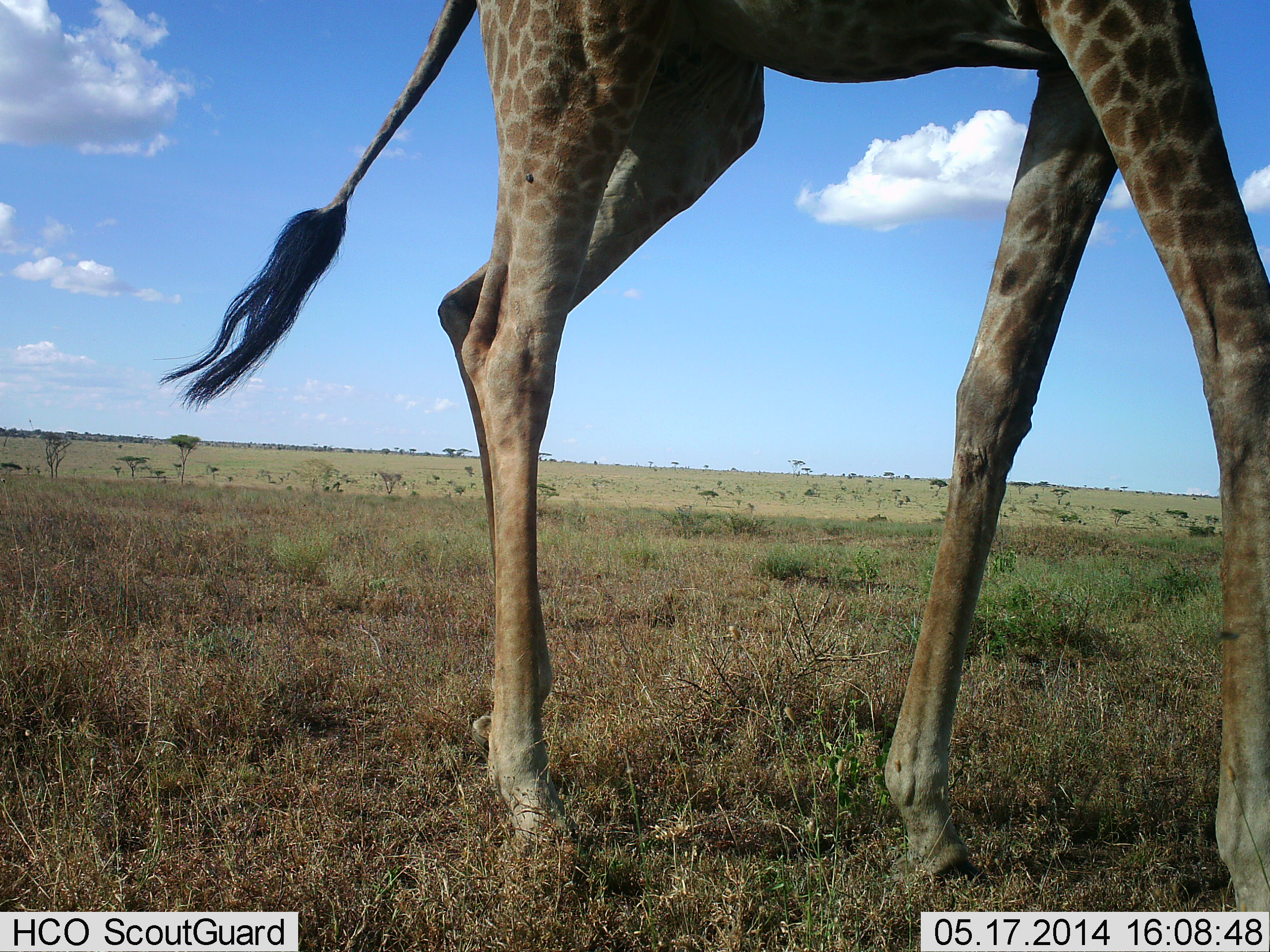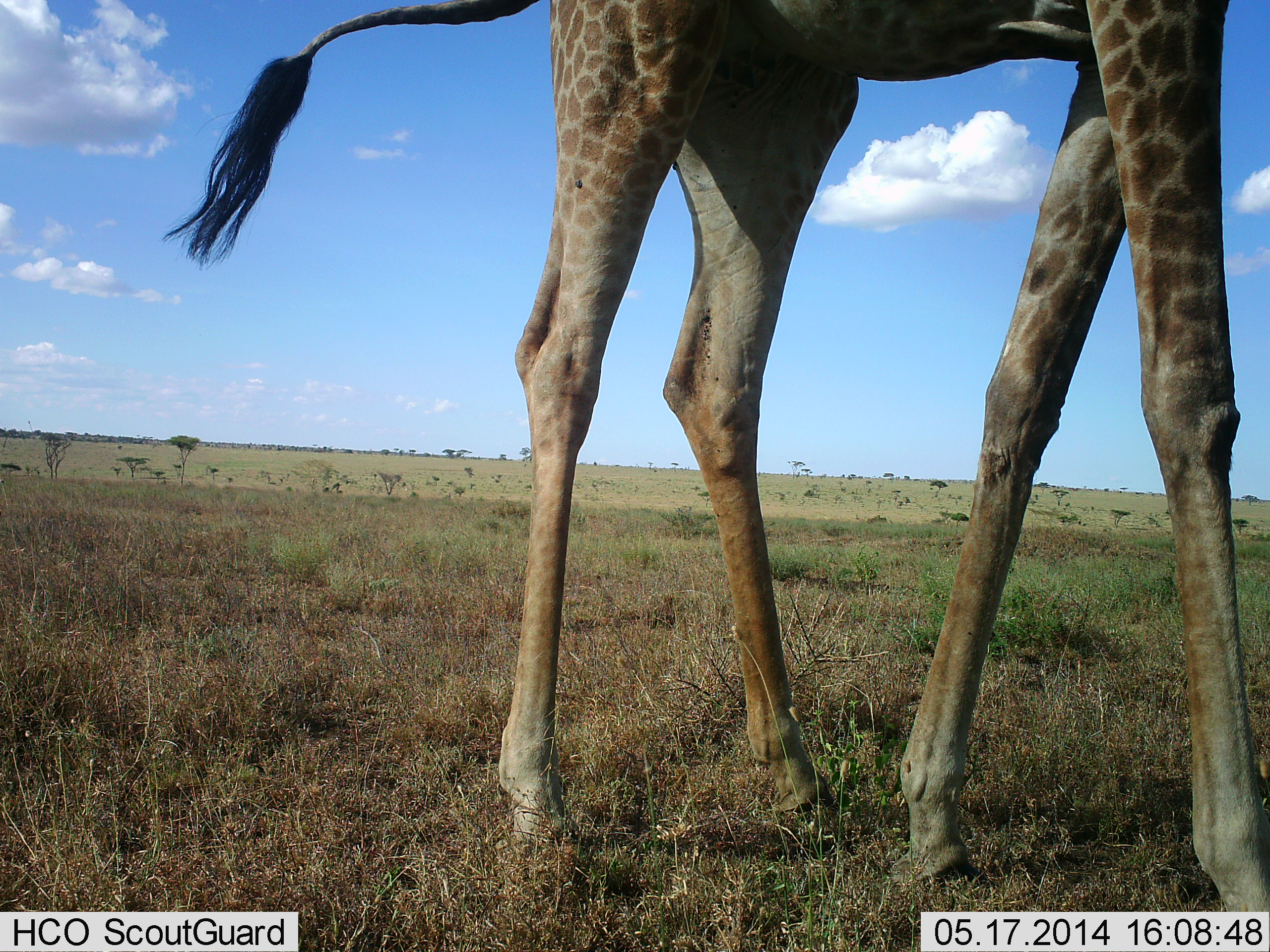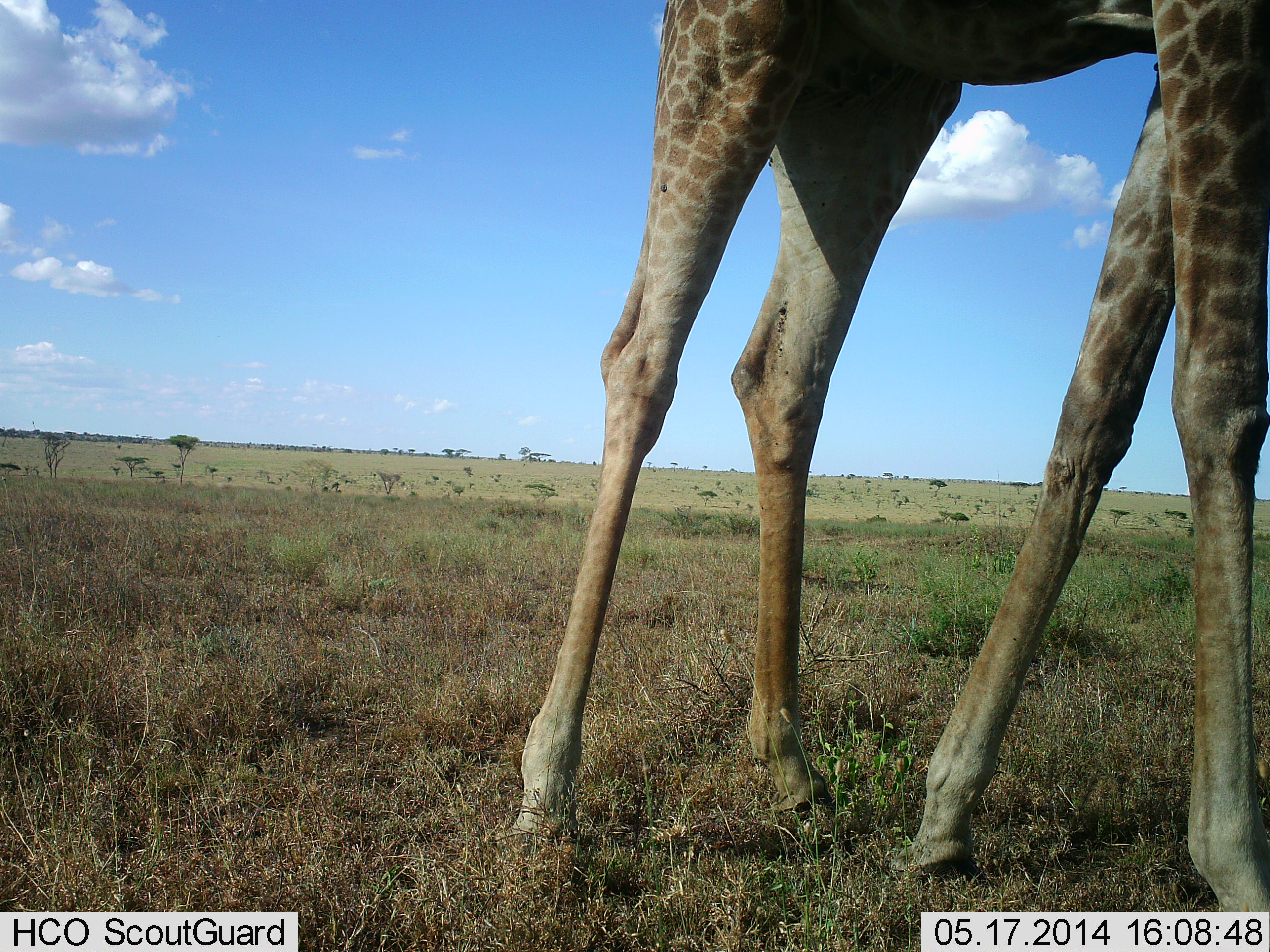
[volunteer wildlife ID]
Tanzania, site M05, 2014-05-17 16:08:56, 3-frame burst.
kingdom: Animalia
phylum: Chordata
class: Mammalia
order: Artiodactyla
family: Giraffidae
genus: Giraffa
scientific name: Giraffa camelopardalis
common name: giraffe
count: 1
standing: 50%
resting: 0%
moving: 50%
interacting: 0%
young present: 0%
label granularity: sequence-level